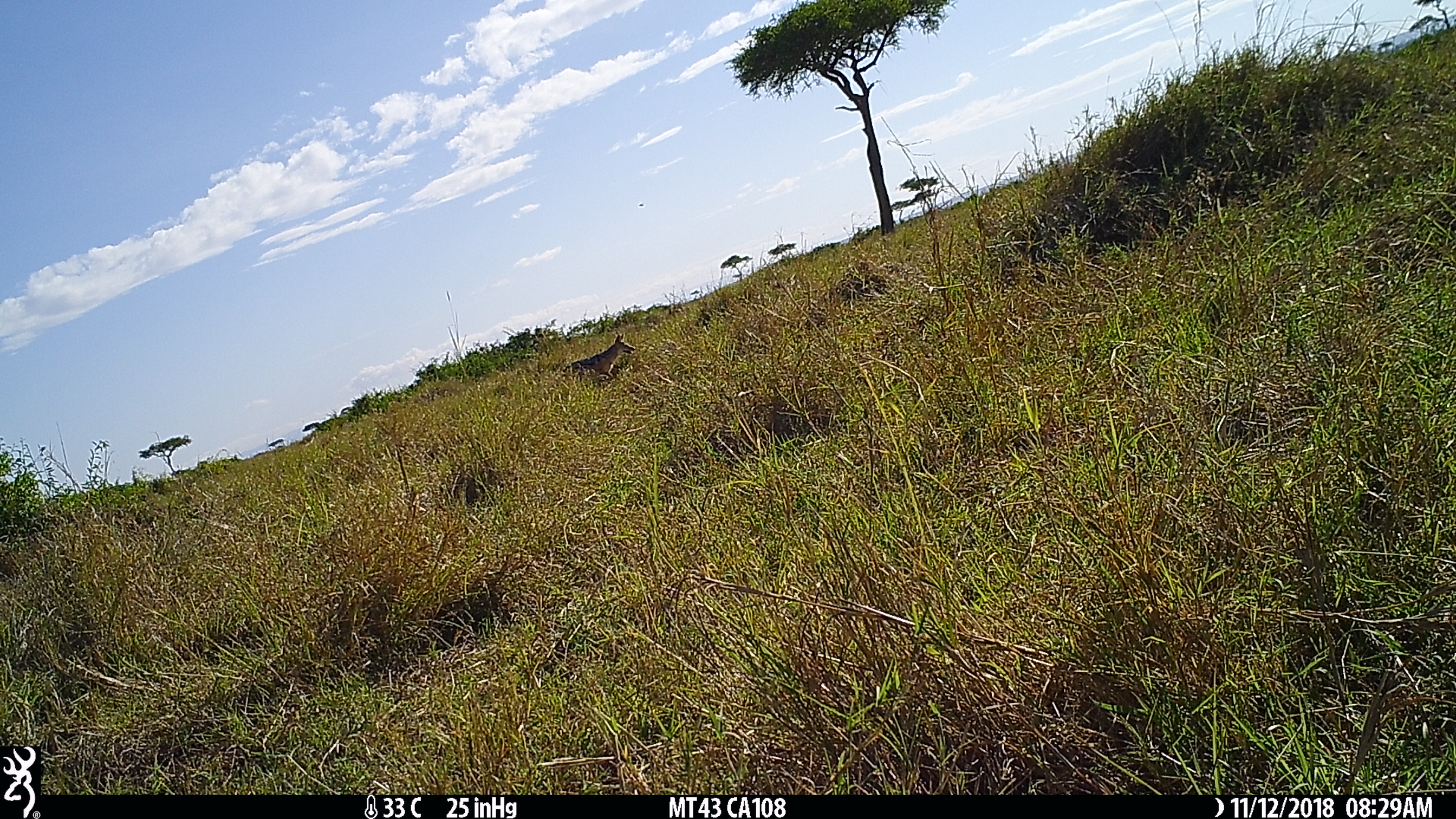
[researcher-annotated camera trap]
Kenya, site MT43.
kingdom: Animalia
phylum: Chordata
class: Mammalia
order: Carnivora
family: Canidae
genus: Lupulella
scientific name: Lupulella mesomelas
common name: black-backed jackal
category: jackal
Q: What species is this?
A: Jackal (black-backed jackal) (Lupulella mesomelas).